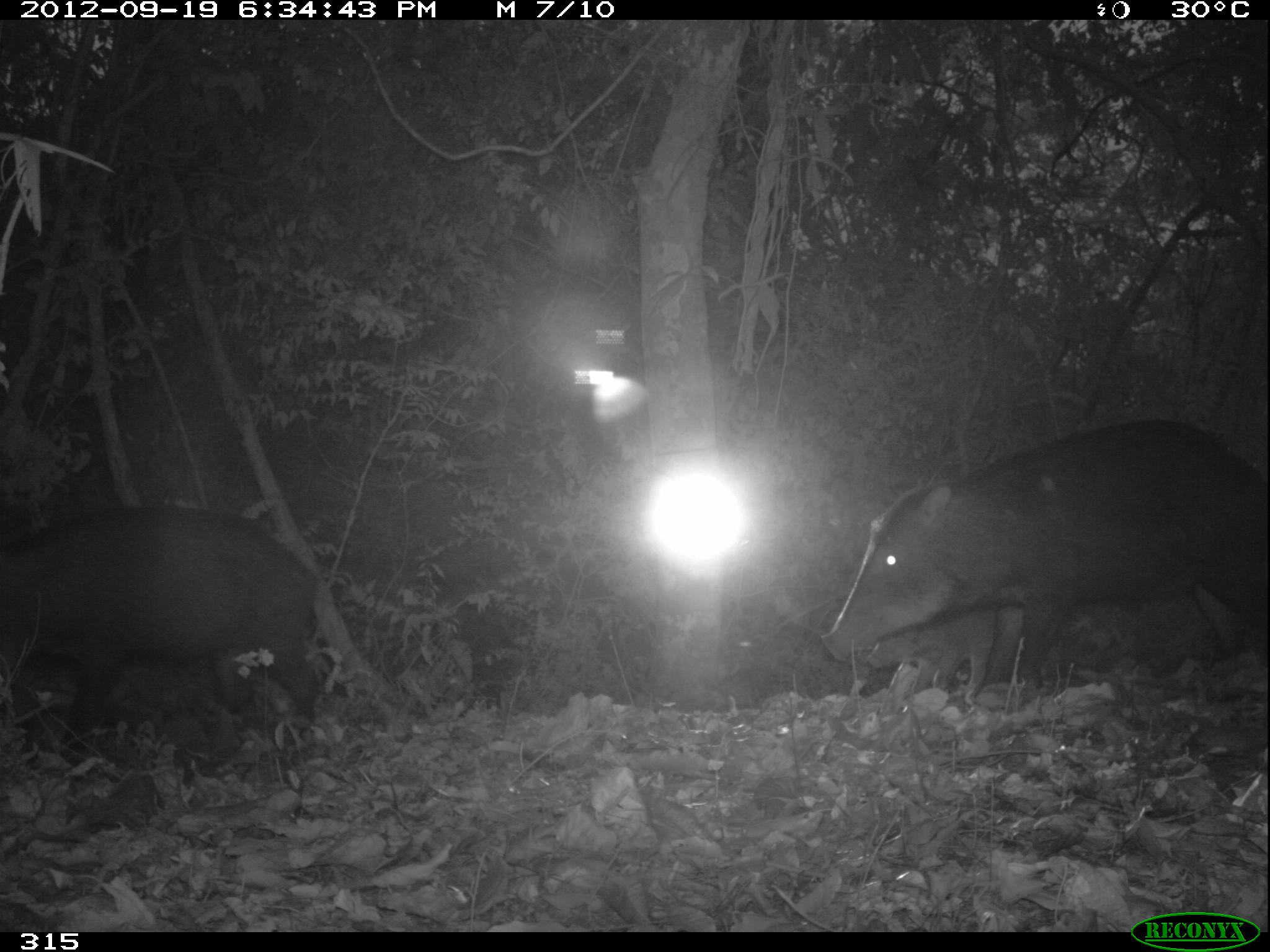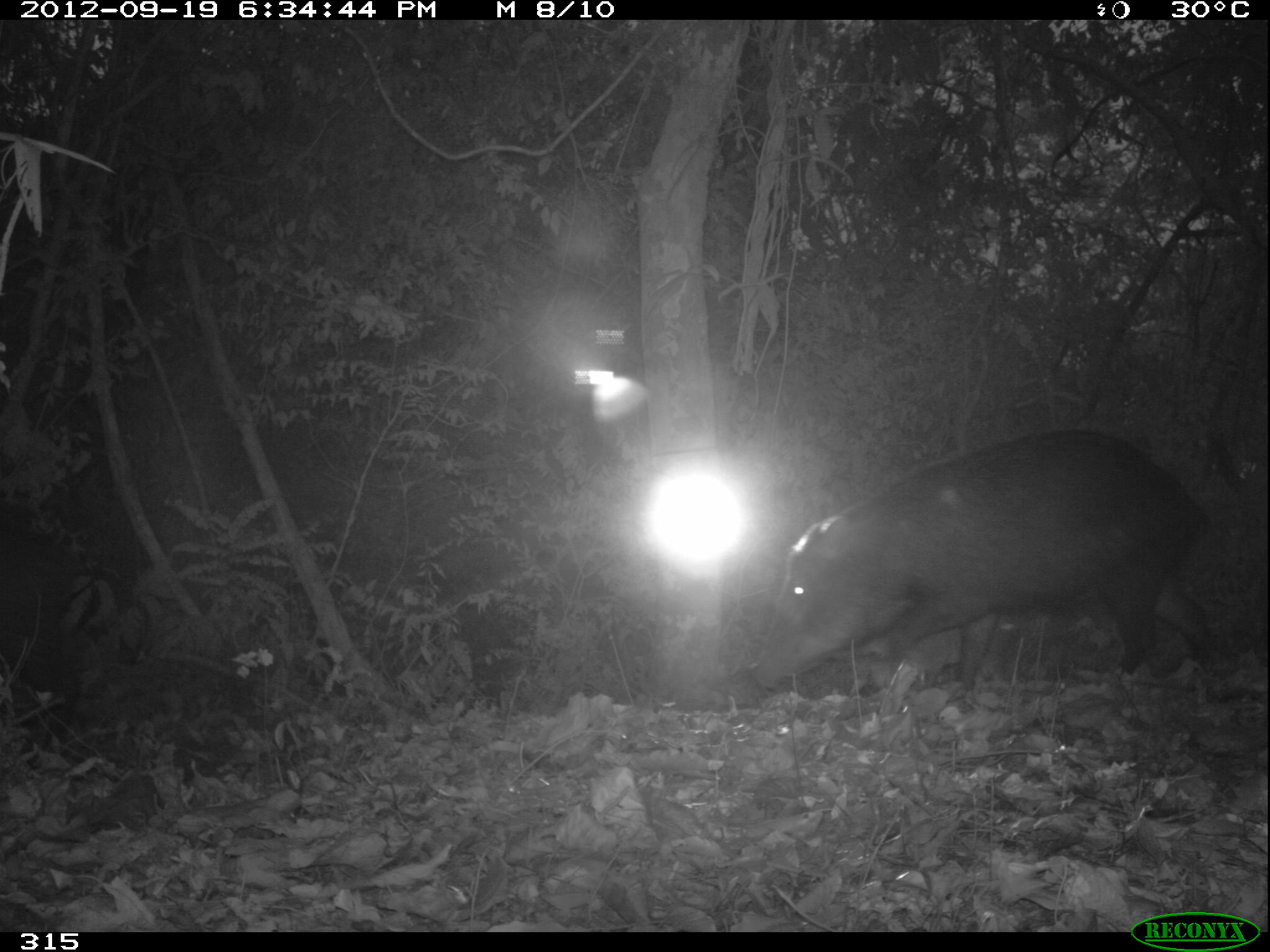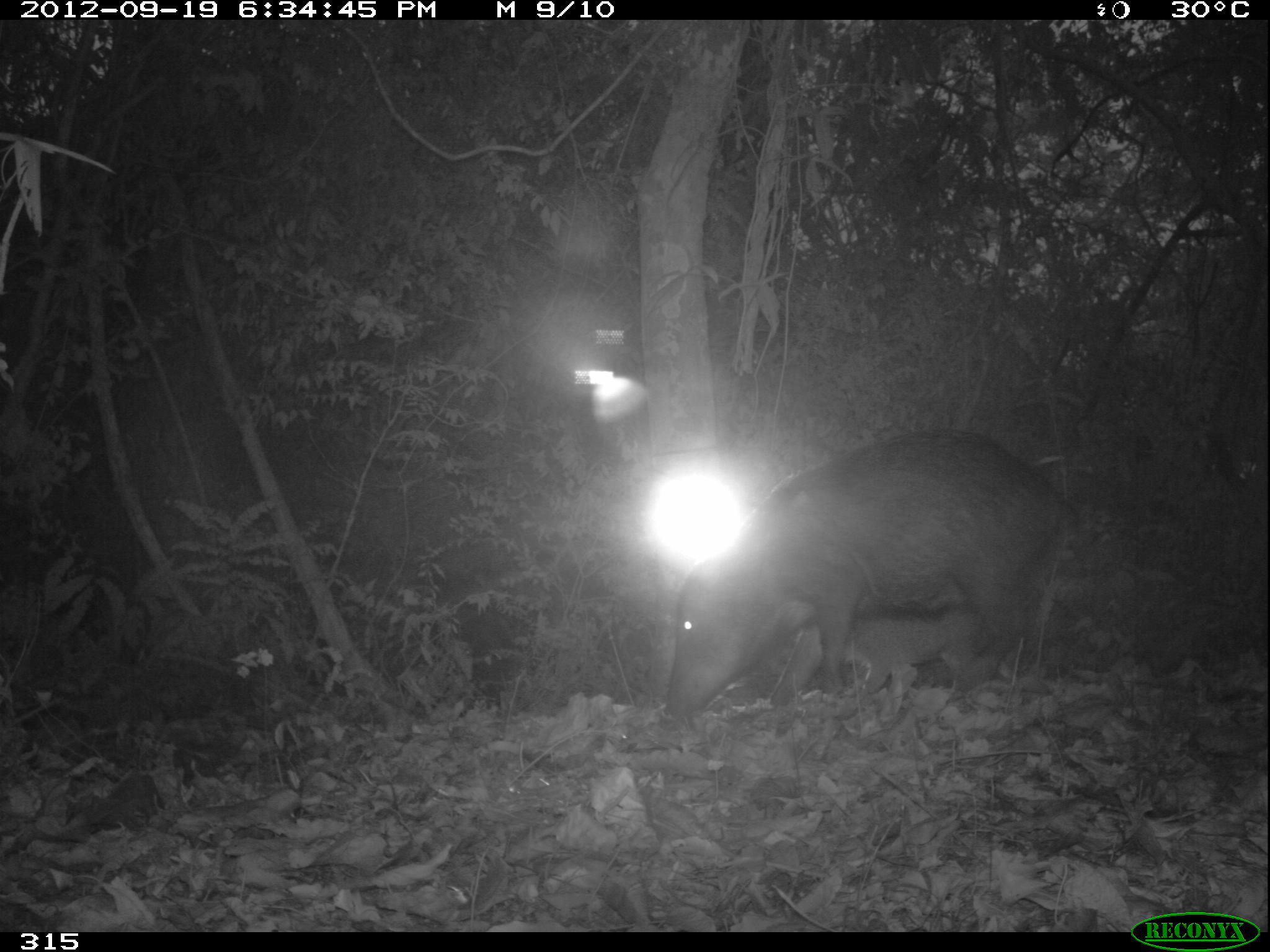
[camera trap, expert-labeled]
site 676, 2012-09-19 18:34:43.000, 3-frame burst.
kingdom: Animalia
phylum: Chordata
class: Mammalia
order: Artiodactyla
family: Tayassuidae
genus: Tayassu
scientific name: Tayassu pecari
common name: white-lipped peccary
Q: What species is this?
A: Tayassu pecari (white-lipped peccary).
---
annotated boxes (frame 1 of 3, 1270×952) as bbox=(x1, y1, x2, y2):
tayassu pecari: bbox=(821, 419, 1270, 698); bbox=(1, 506, 317, 724)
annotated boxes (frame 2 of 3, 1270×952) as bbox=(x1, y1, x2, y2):
tayassu pecari: bbox=(750, 429, 1222, 692)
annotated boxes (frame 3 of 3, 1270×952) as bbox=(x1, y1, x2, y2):
tayassu pecari: bbox=(659, 433, 1080, 732); bbox=(772, 610, 1019, 705)